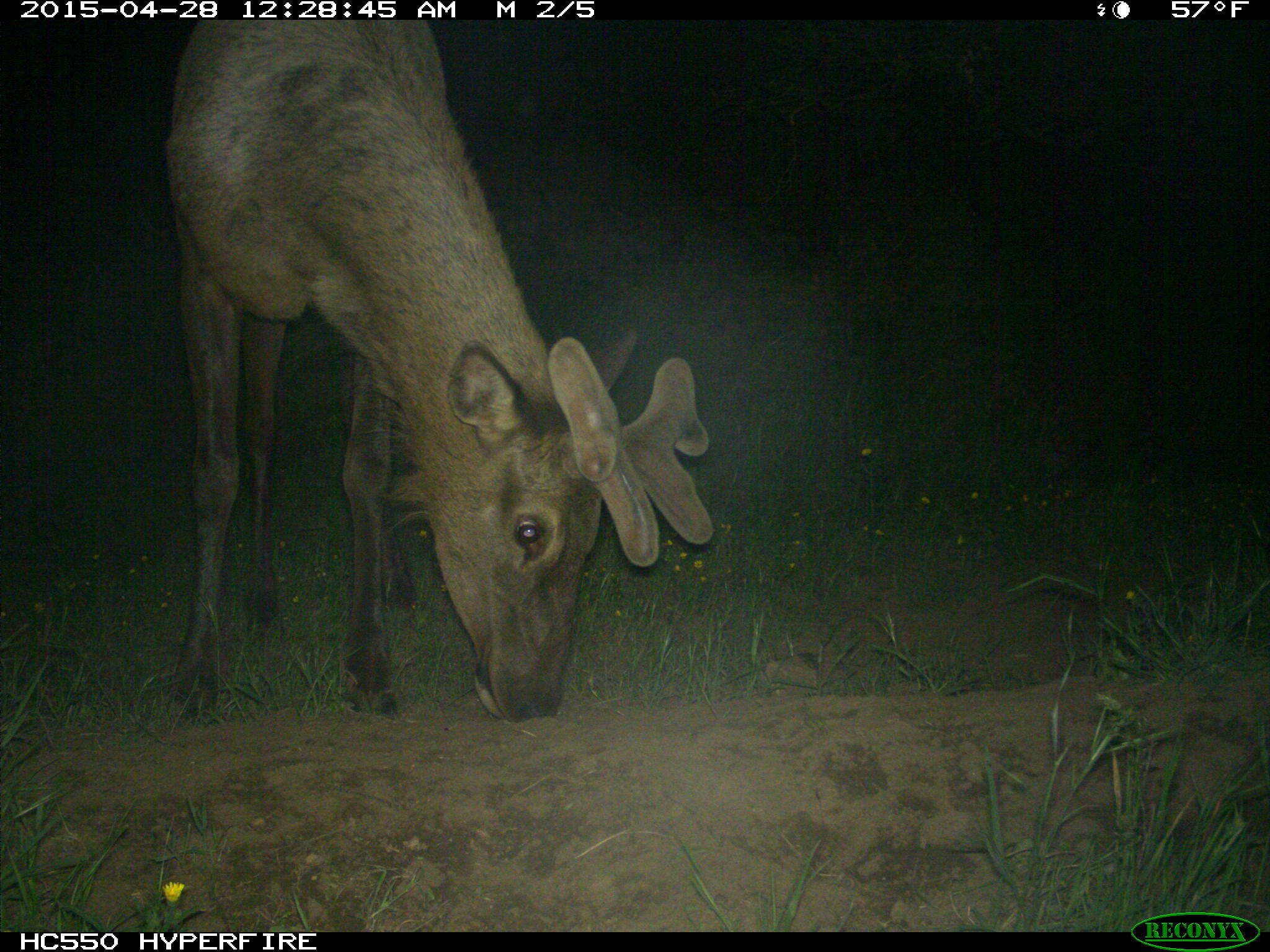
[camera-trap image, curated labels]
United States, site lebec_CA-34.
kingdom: Animalia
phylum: Chordata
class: Mammalia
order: Artiodactyla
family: Cervidae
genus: Cervus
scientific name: Cervus canadensis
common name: elk